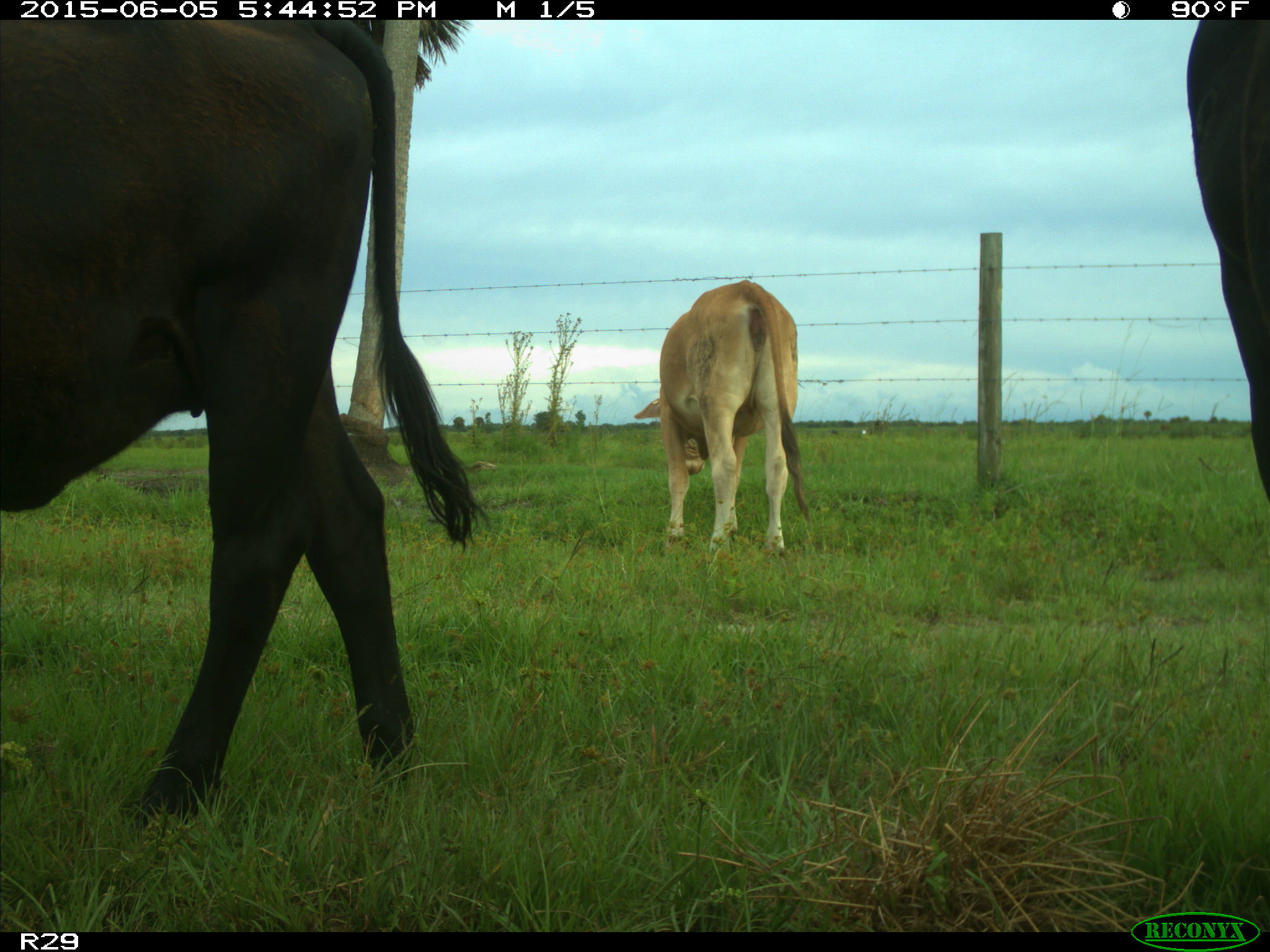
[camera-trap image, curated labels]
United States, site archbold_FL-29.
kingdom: Animalia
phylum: Chordata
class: Mammalia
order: Artiodactyla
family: Bovidae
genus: Bos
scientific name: Bos taurus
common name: domestic cow